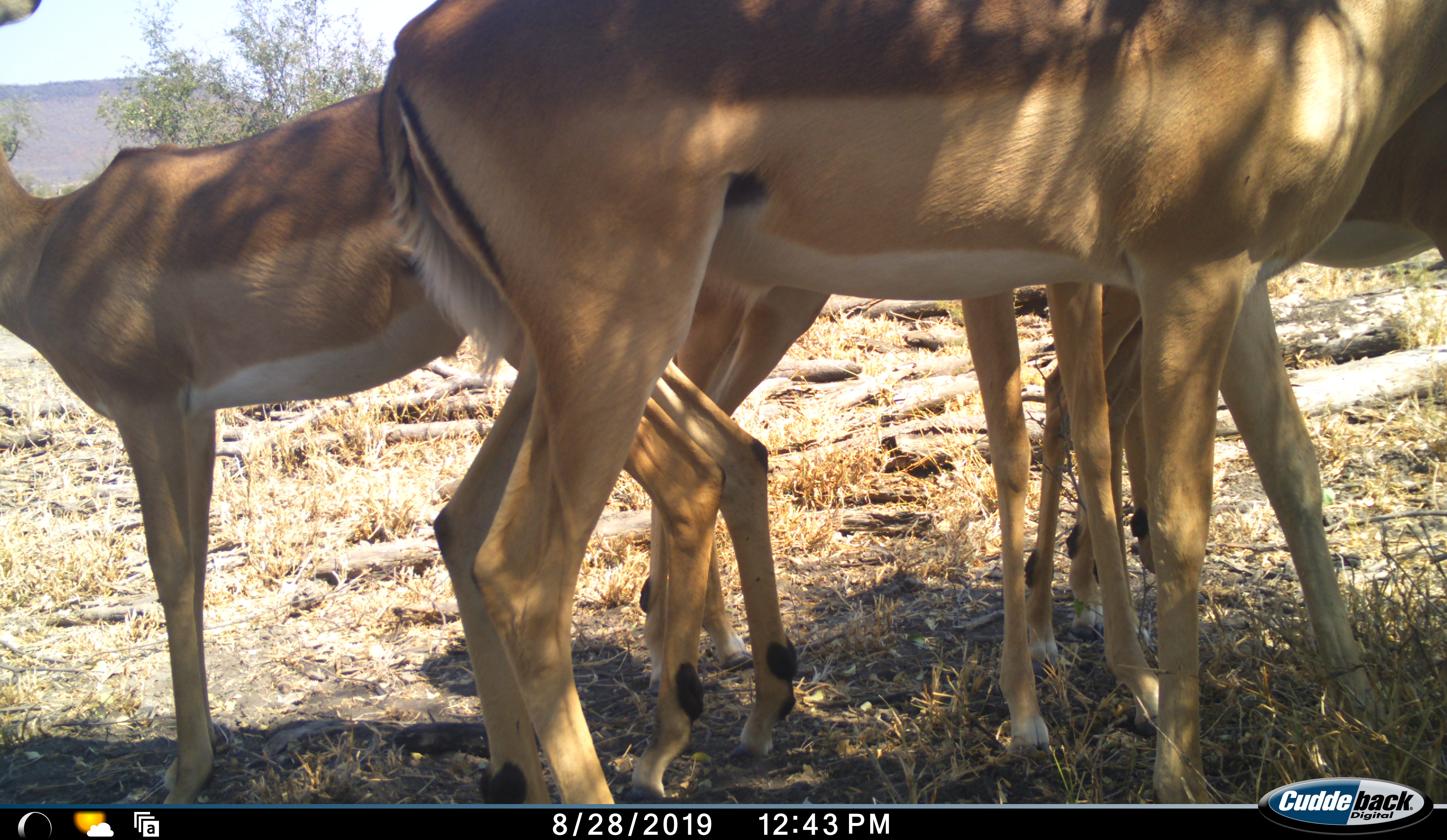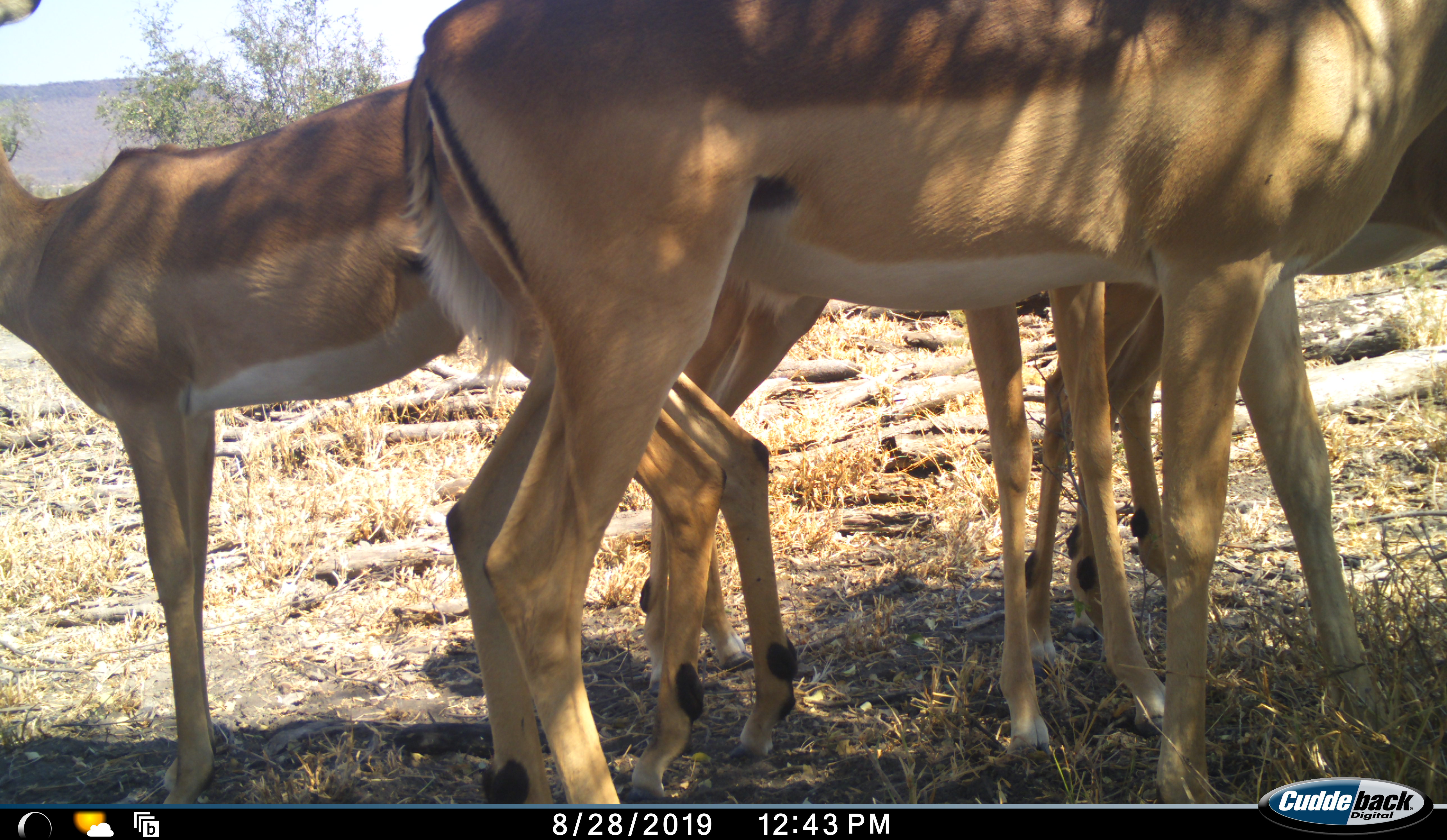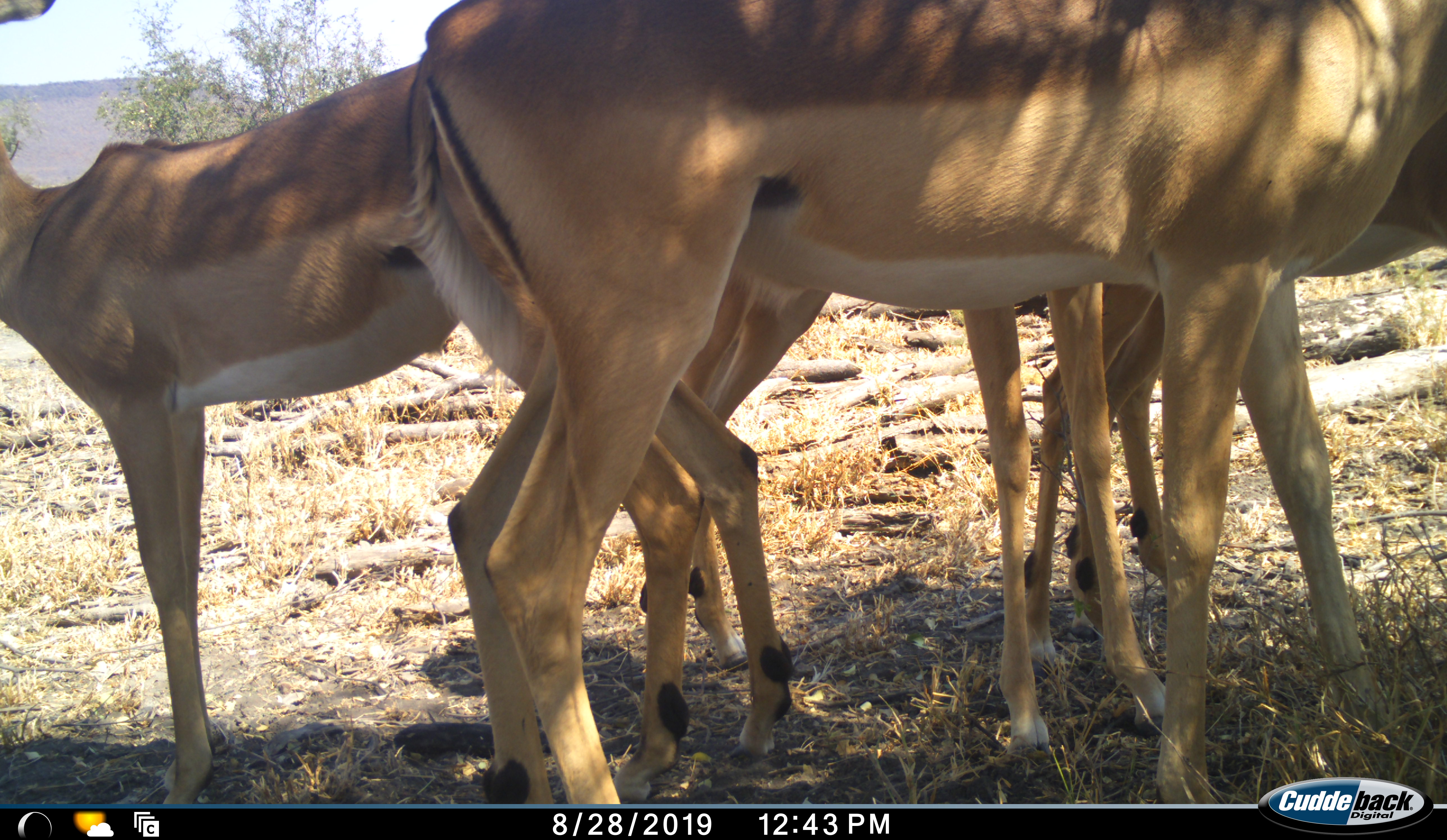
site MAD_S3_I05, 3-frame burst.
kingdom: Animalia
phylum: Chordata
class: Mammalia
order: Artiodactyla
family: Bovidae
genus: Aepyceros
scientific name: Aepyceros melampus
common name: impala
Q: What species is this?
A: Impala (Aepyceros melampus).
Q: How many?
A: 4.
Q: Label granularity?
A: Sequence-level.